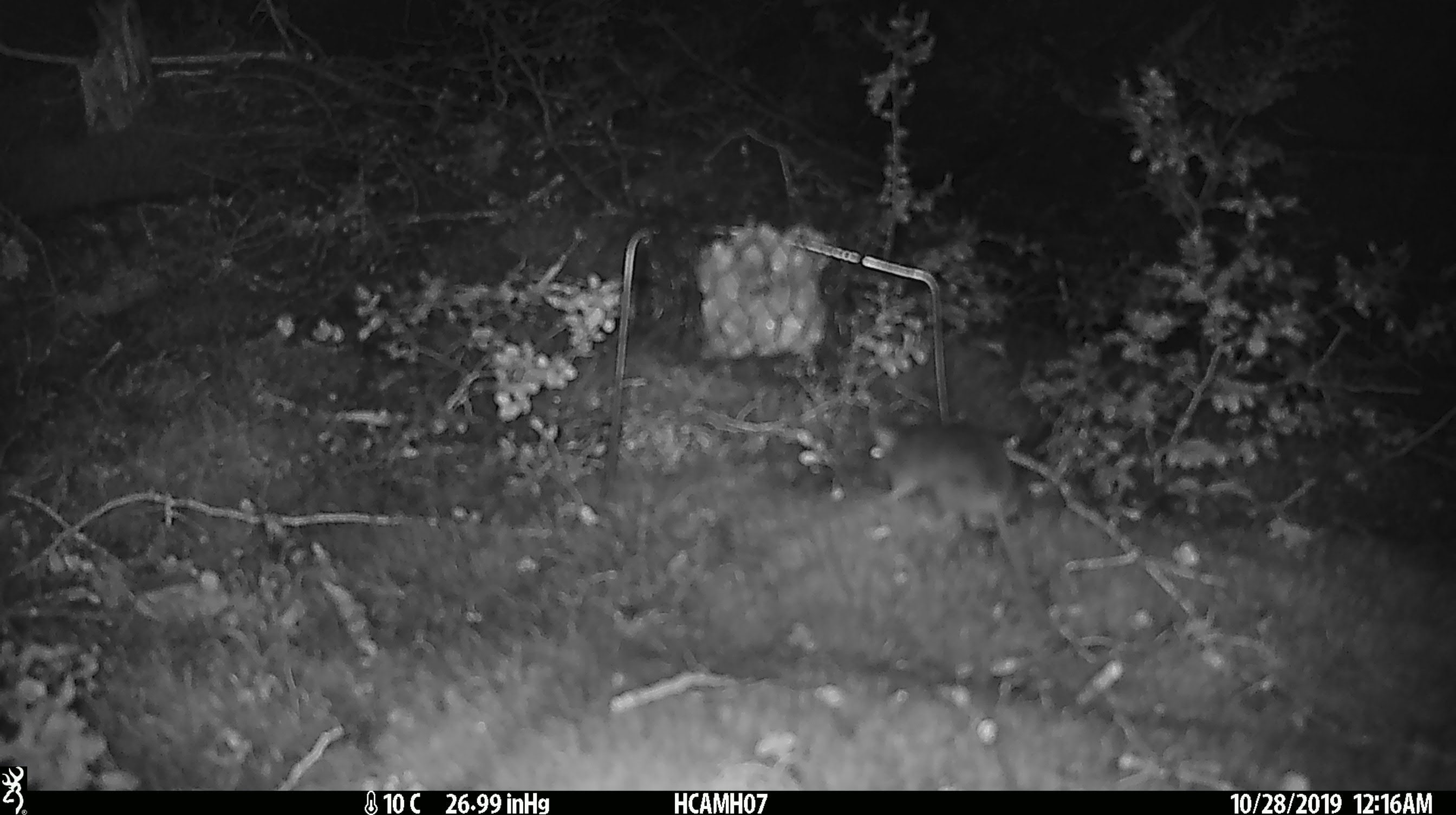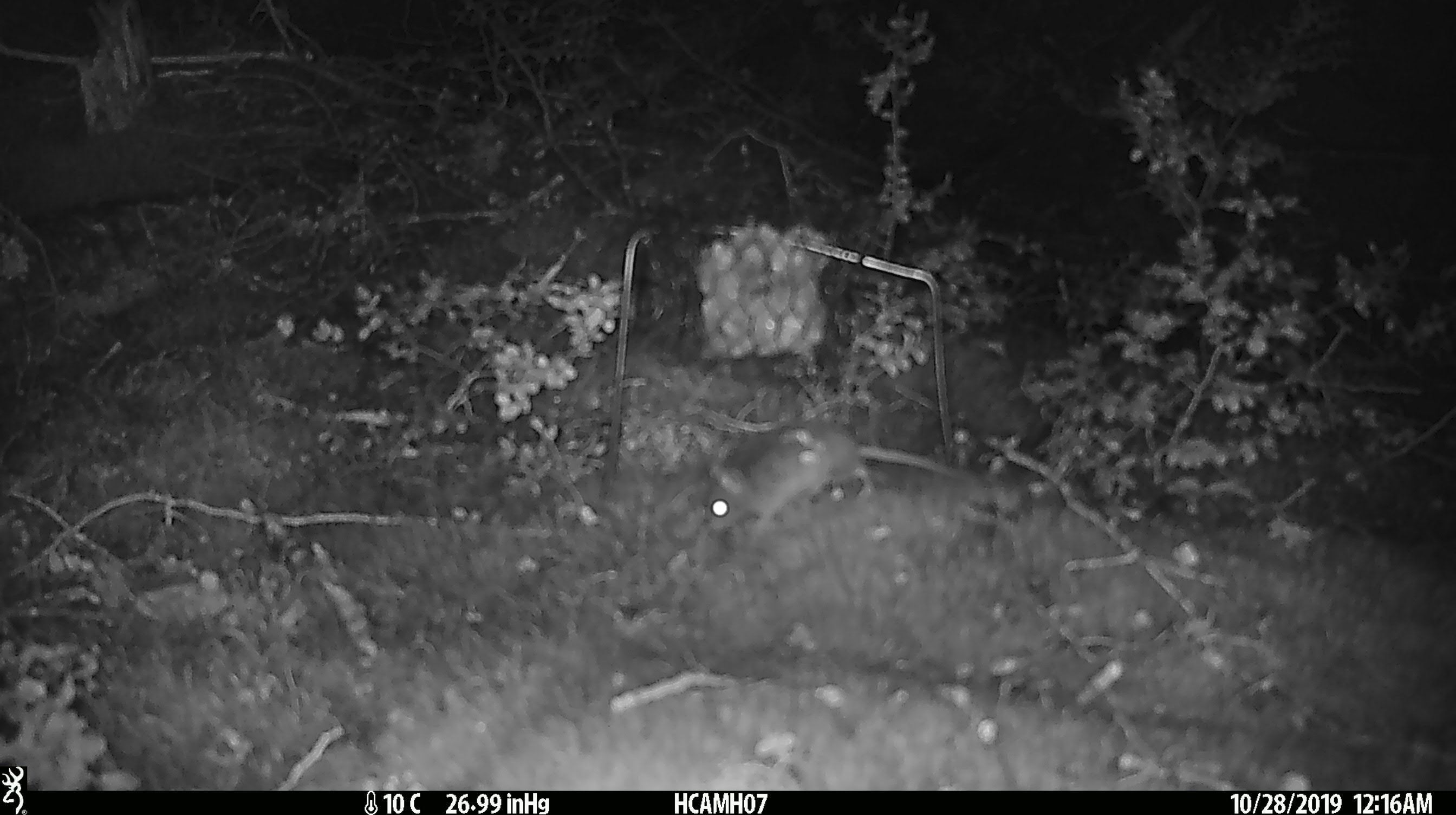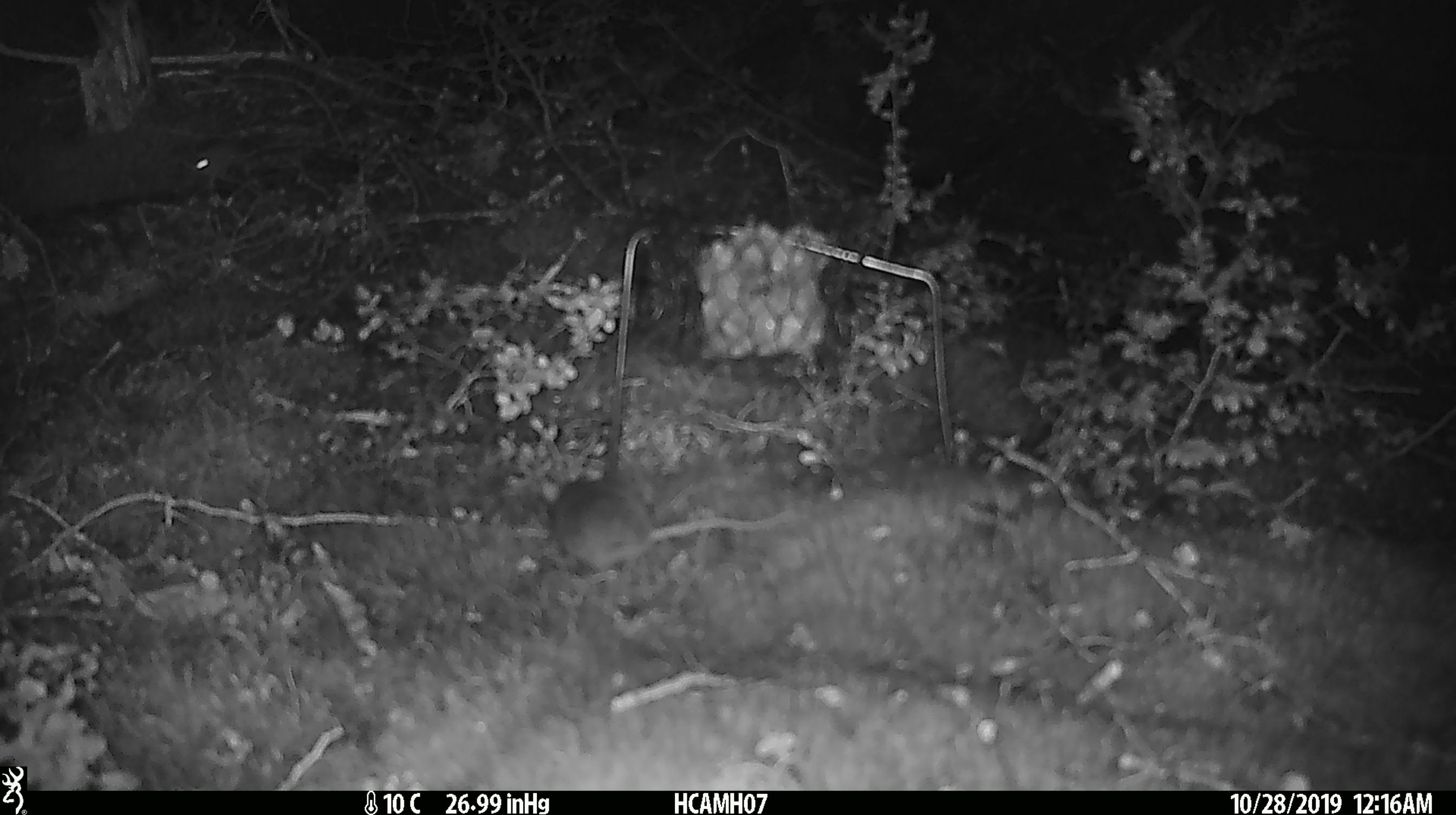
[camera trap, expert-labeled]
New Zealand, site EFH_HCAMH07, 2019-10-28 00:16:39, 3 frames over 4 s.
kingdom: Animalia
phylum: Chordata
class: Mammalia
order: Rodentia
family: Muridae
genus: Mus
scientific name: Mus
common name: mouse